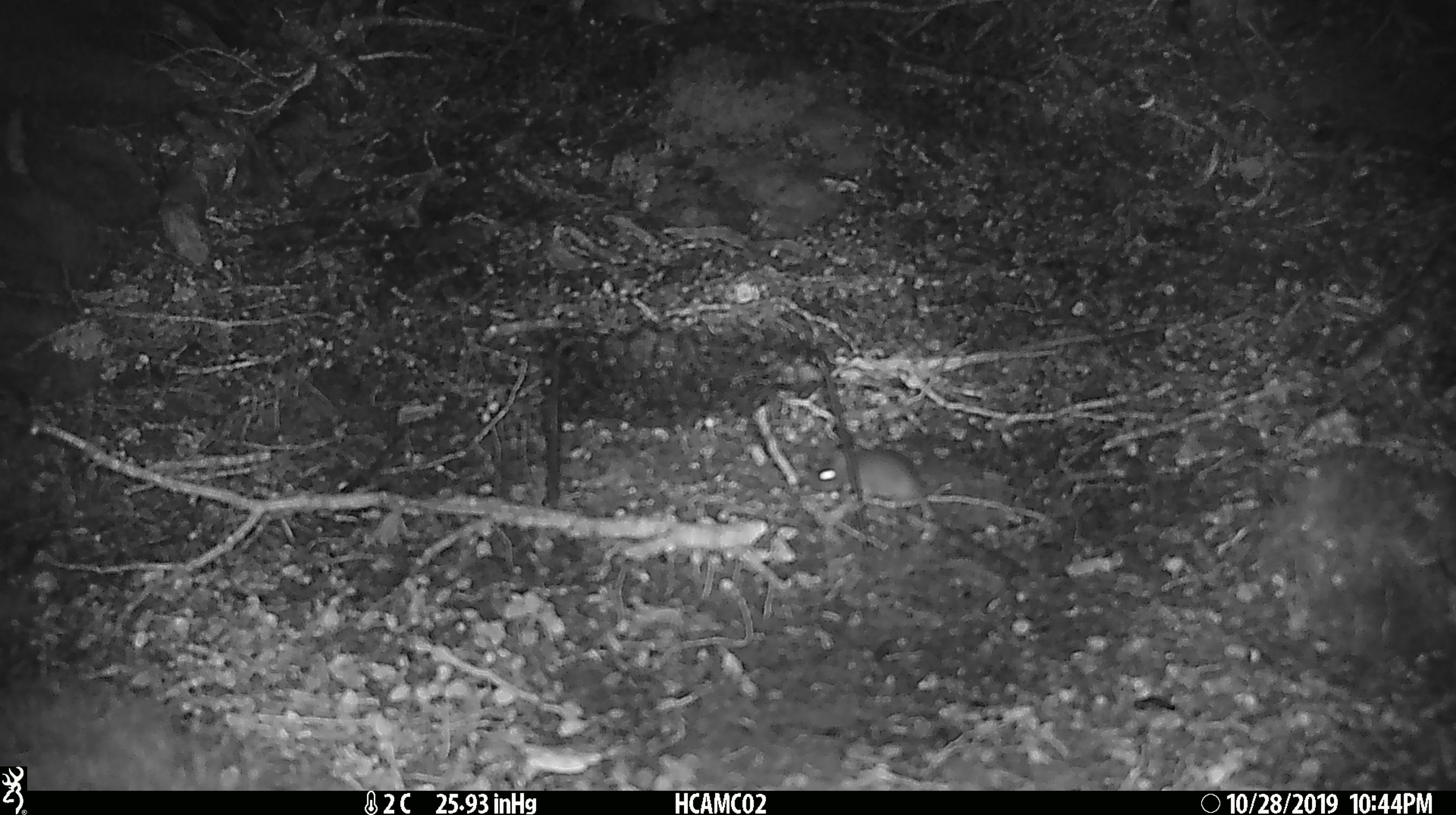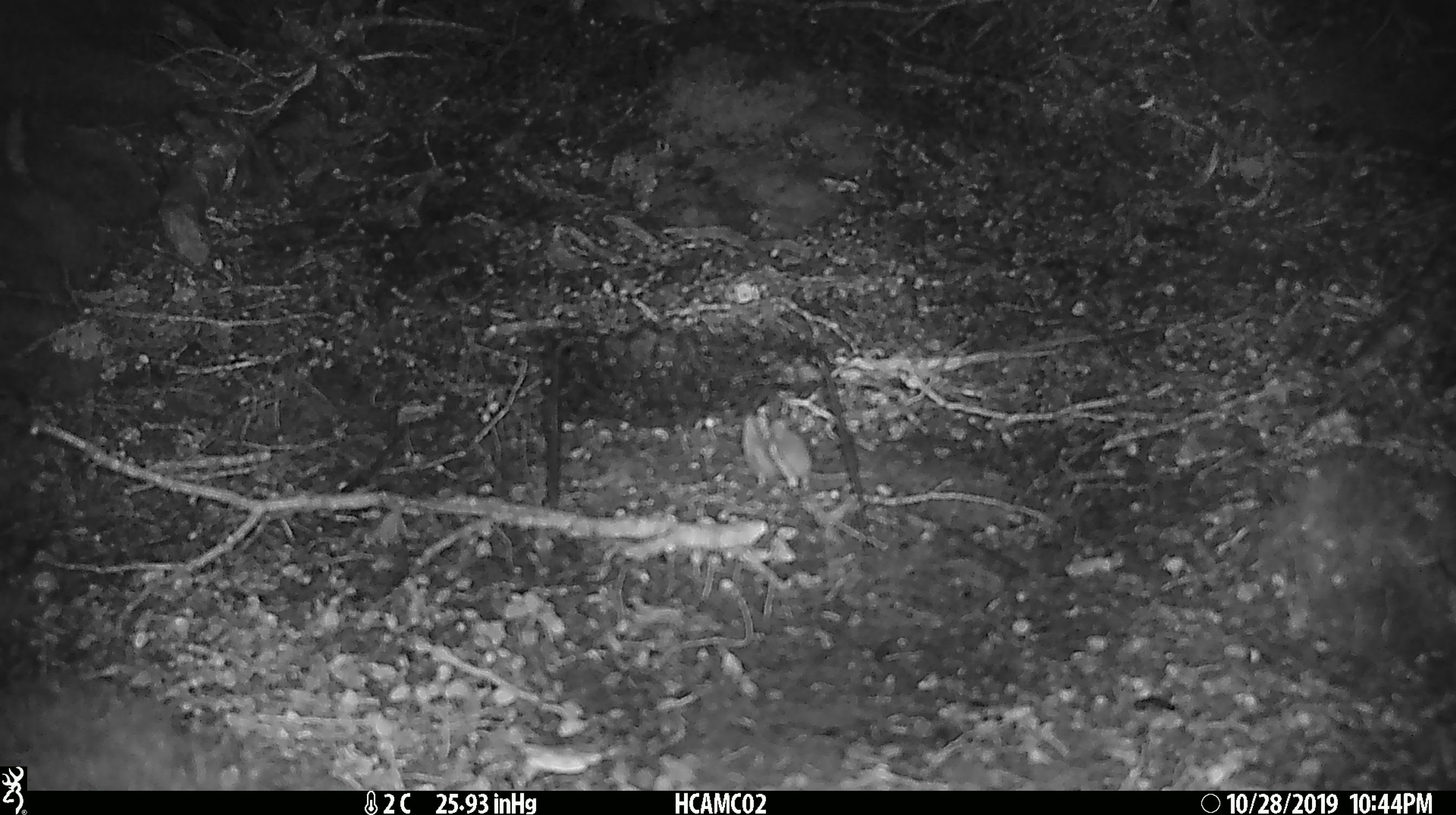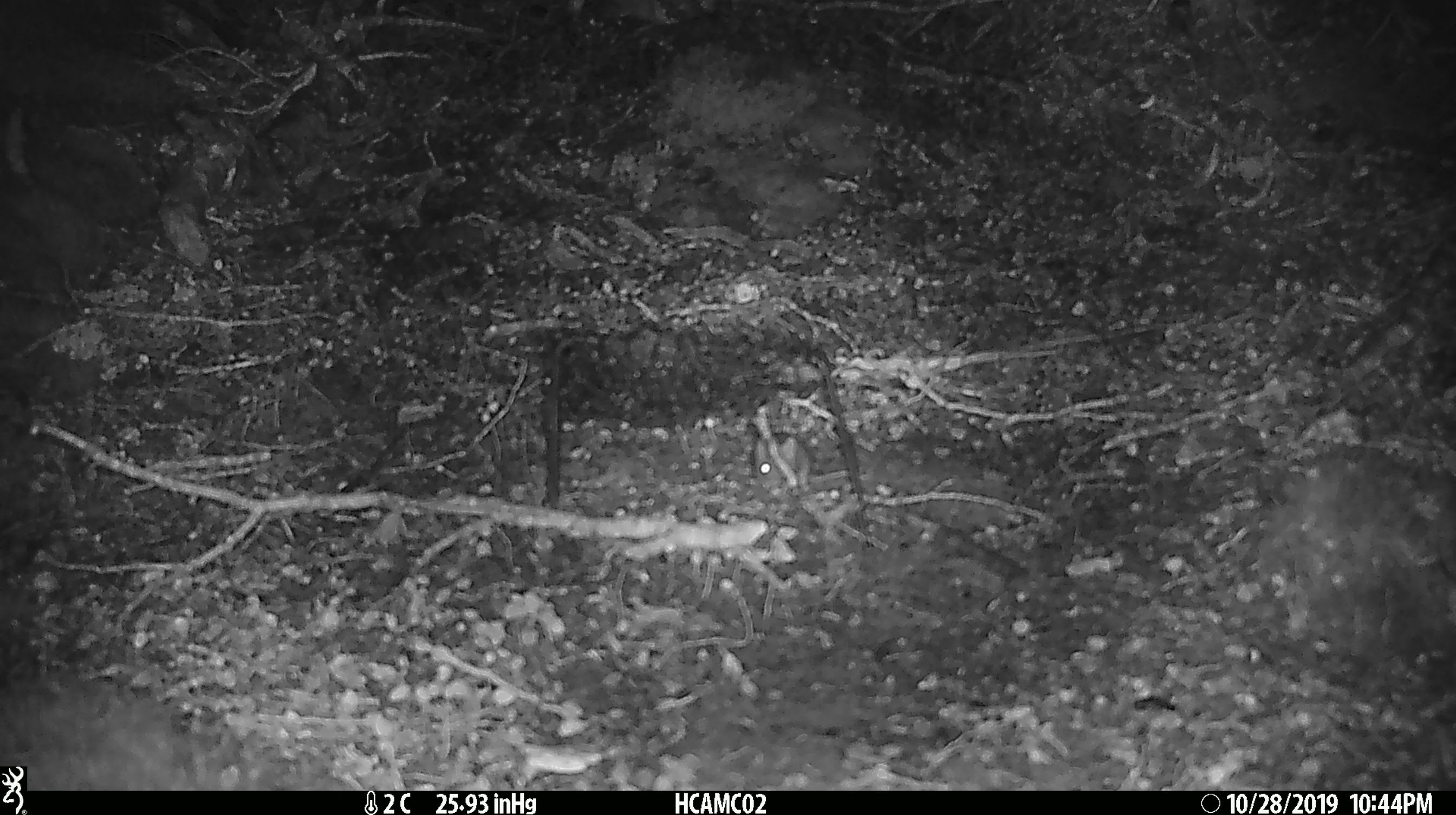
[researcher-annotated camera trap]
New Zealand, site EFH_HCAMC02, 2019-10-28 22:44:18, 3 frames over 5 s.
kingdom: Animalia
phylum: Chordata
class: Mammalia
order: Rodentia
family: Muridae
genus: Mus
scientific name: Mus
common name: mouse